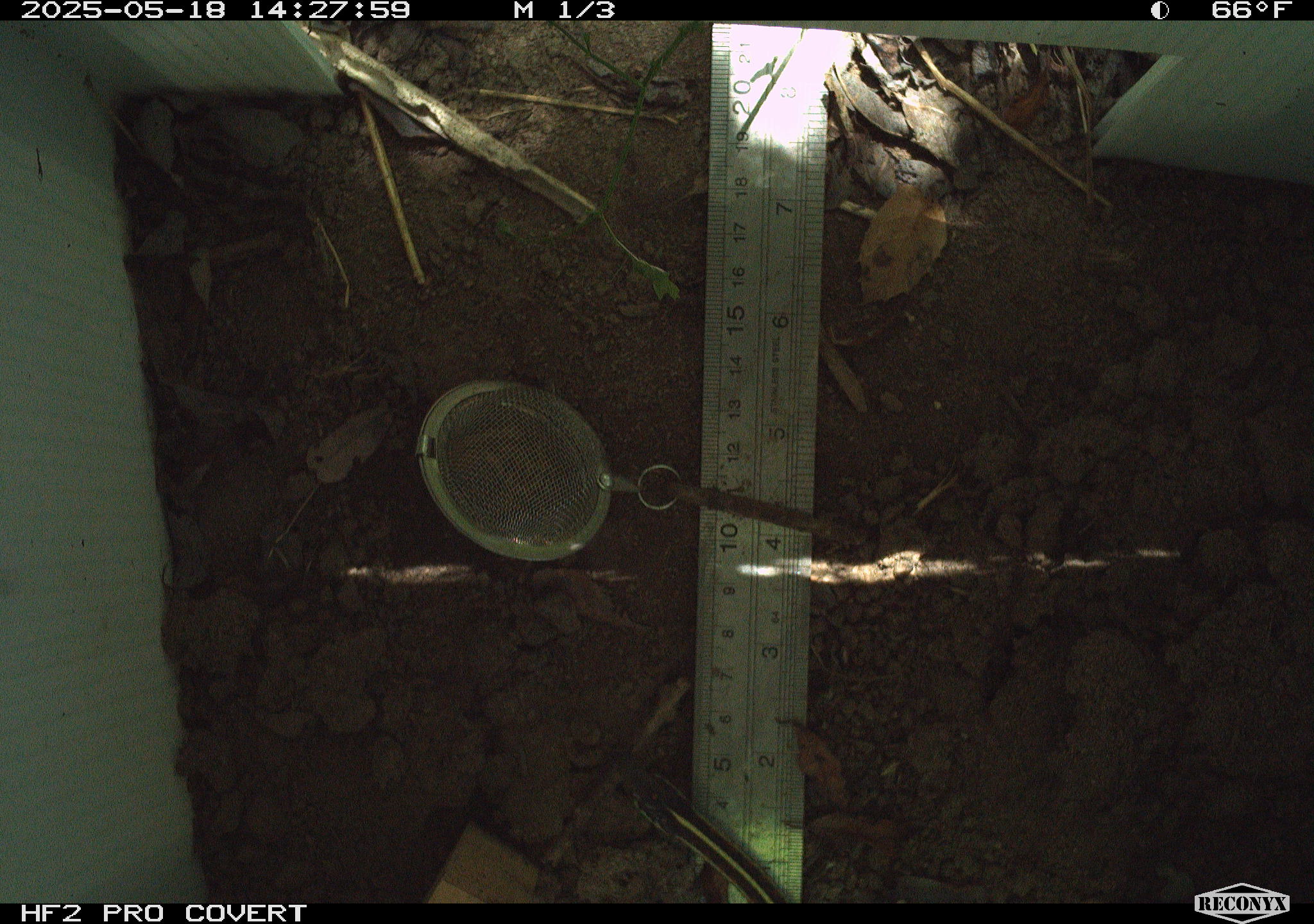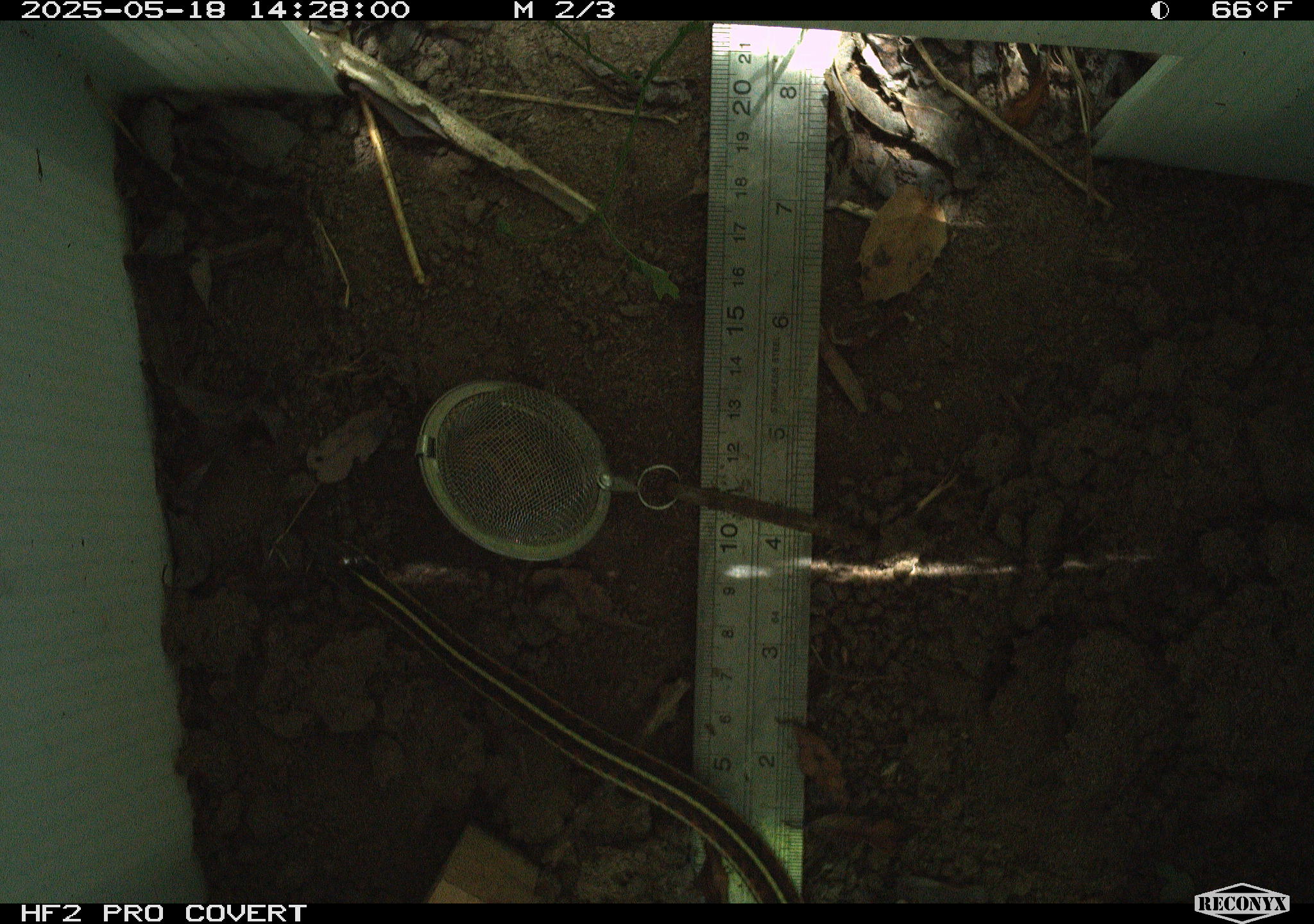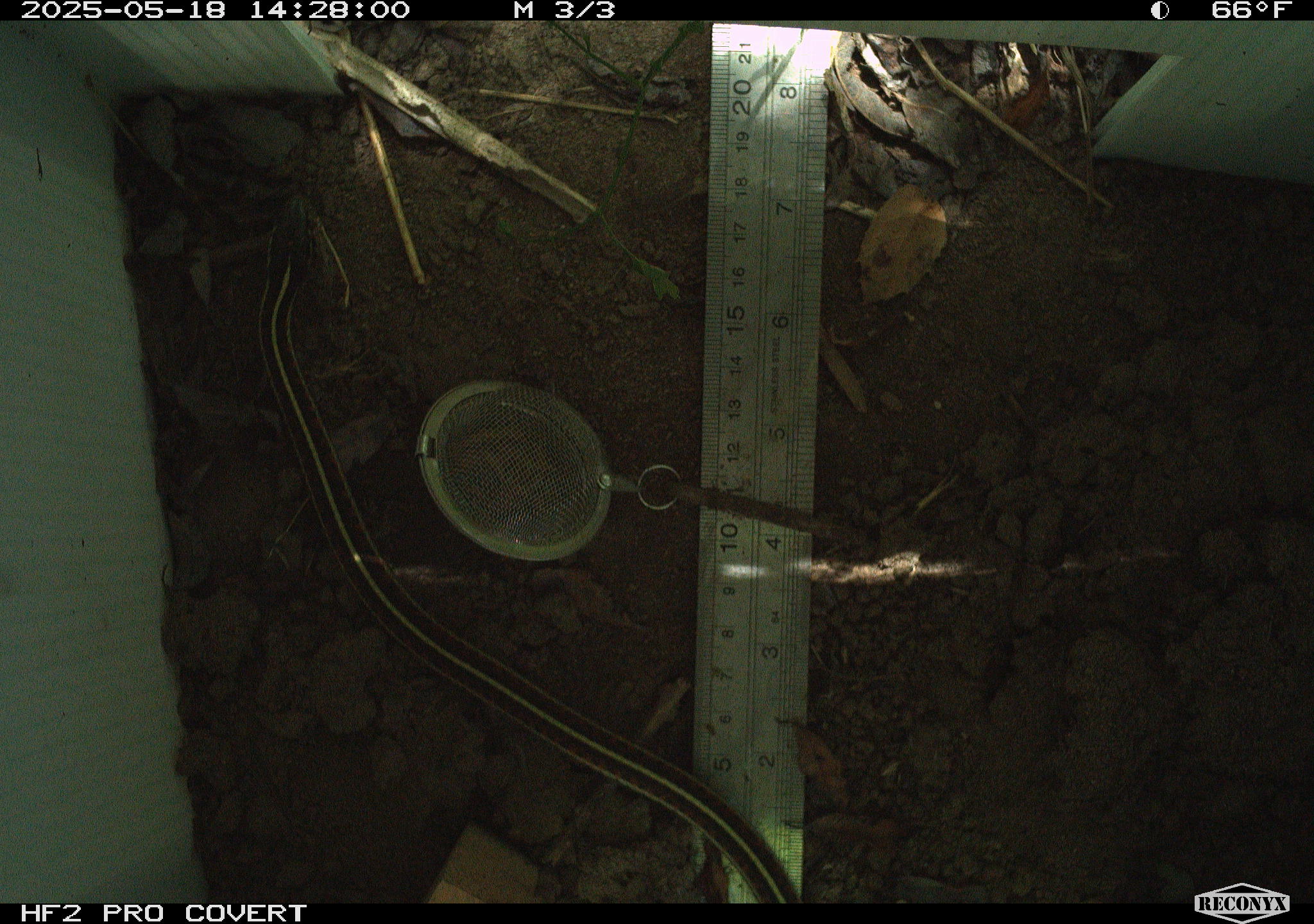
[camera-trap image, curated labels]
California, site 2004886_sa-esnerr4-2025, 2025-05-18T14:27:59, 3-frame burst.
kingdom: Animalia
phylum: Chordata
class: Reptilia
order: Squamata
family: Colubridae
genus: Thamnophis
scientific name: Thamnophis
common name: american gartersnakes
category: thamnophis species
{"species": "thamnophis species (american gartersnakes) (Thamnophis)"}